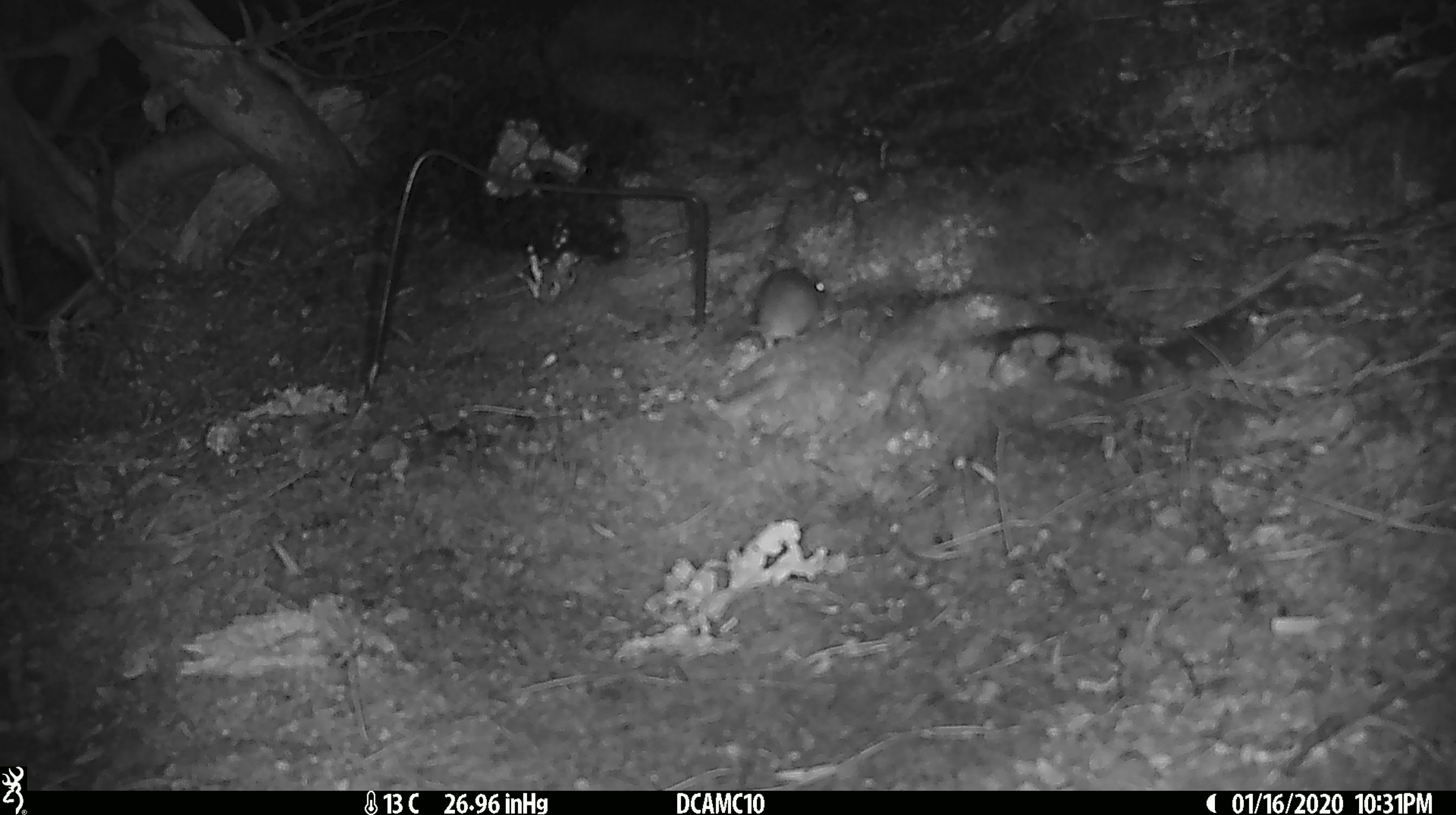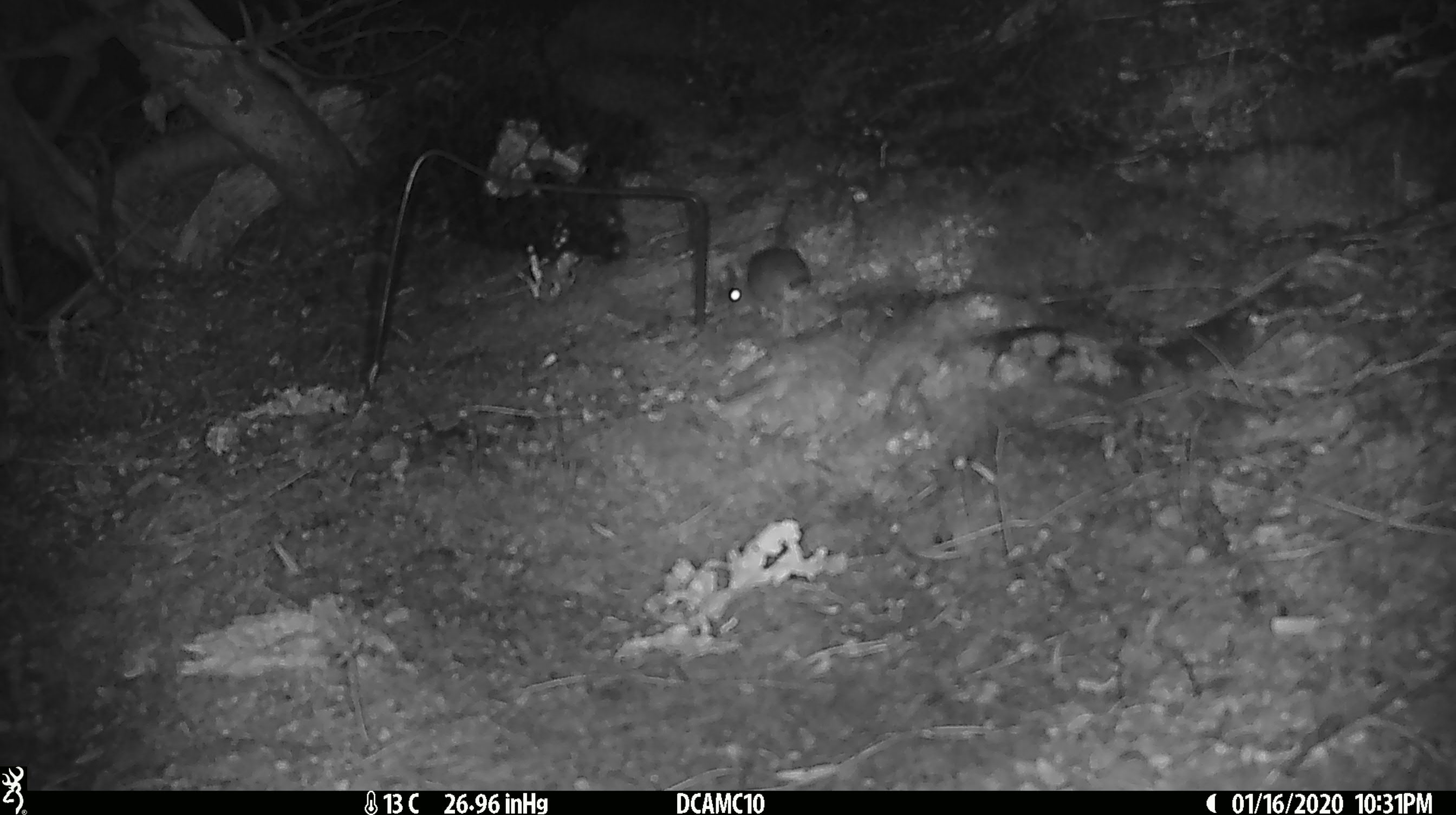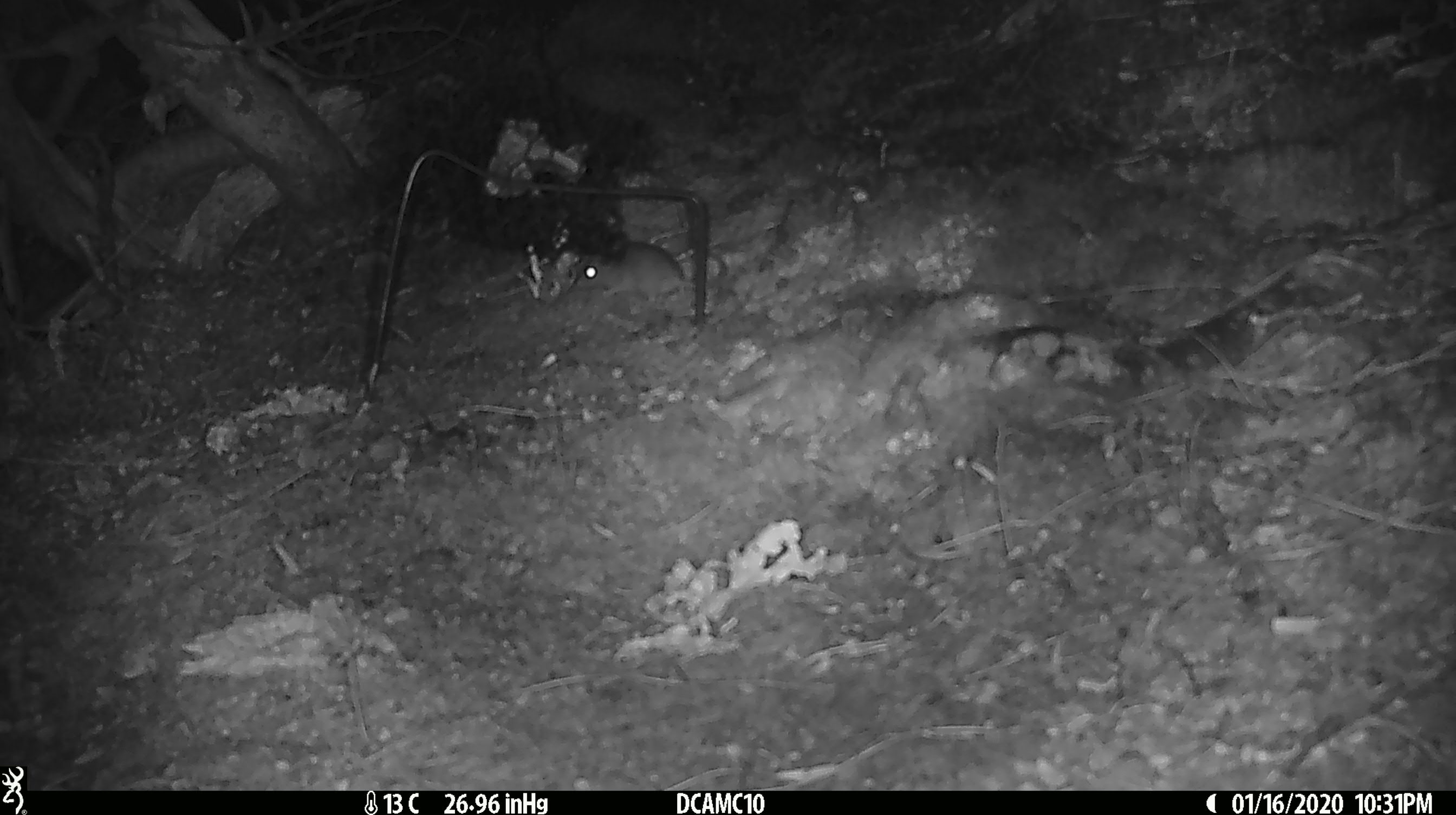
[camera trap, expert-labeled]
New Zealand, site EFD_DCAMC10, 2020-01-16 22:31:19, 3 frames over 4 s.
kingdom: Animalia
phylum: Chordata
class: Mammalia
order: Rodentia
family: Muridae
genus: Mus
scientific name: Mus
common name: mouse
Mouse (Mus).